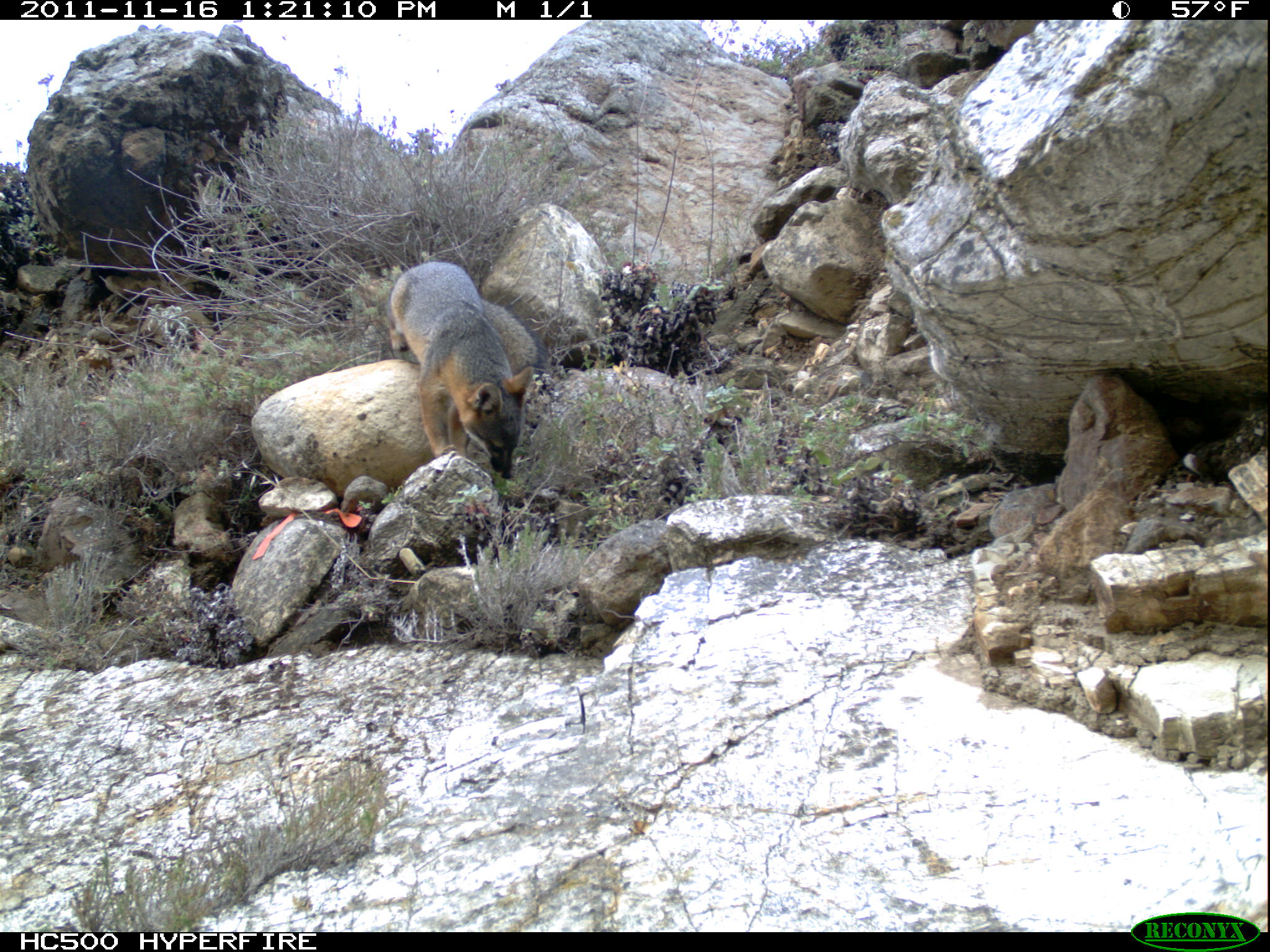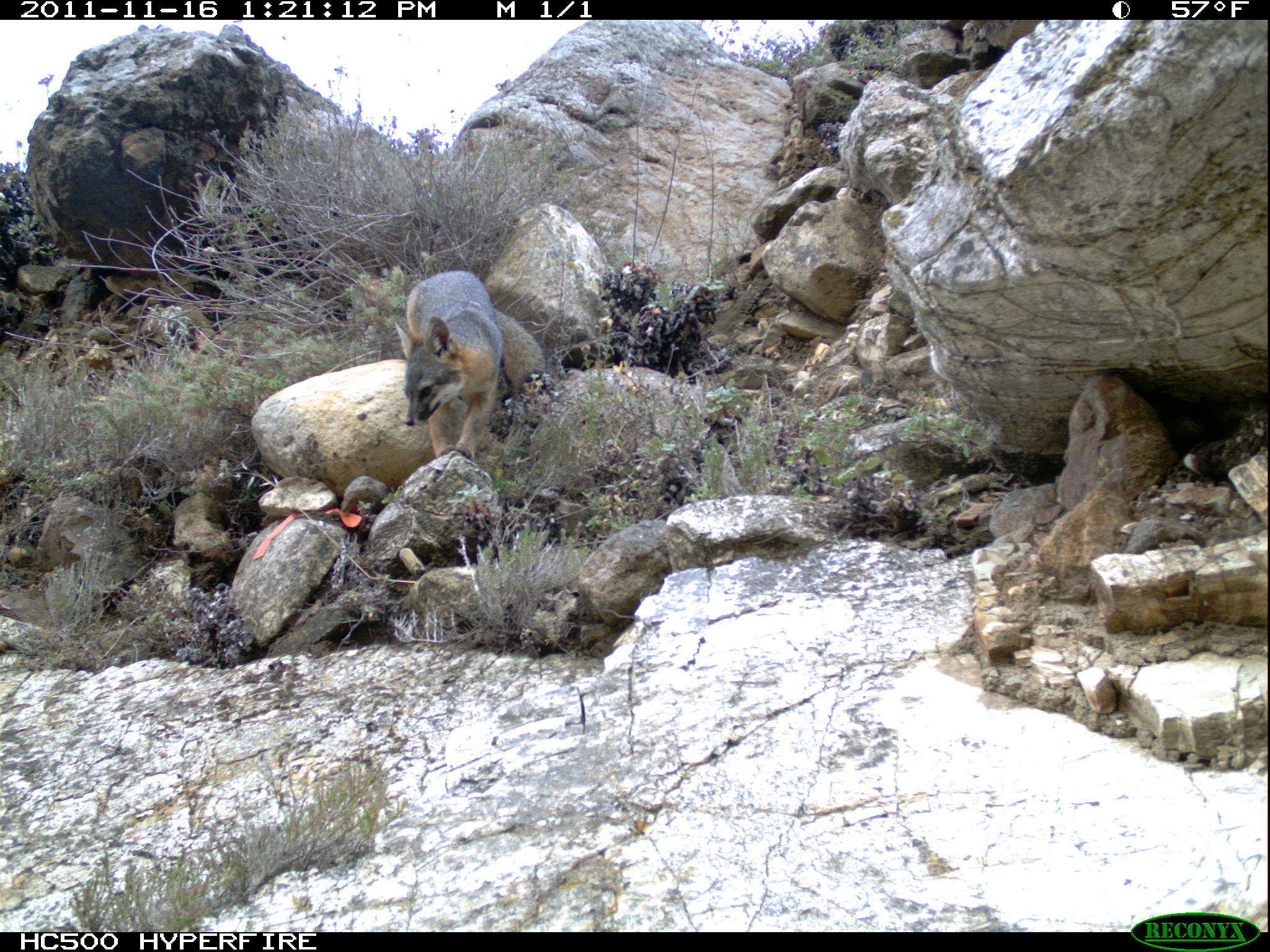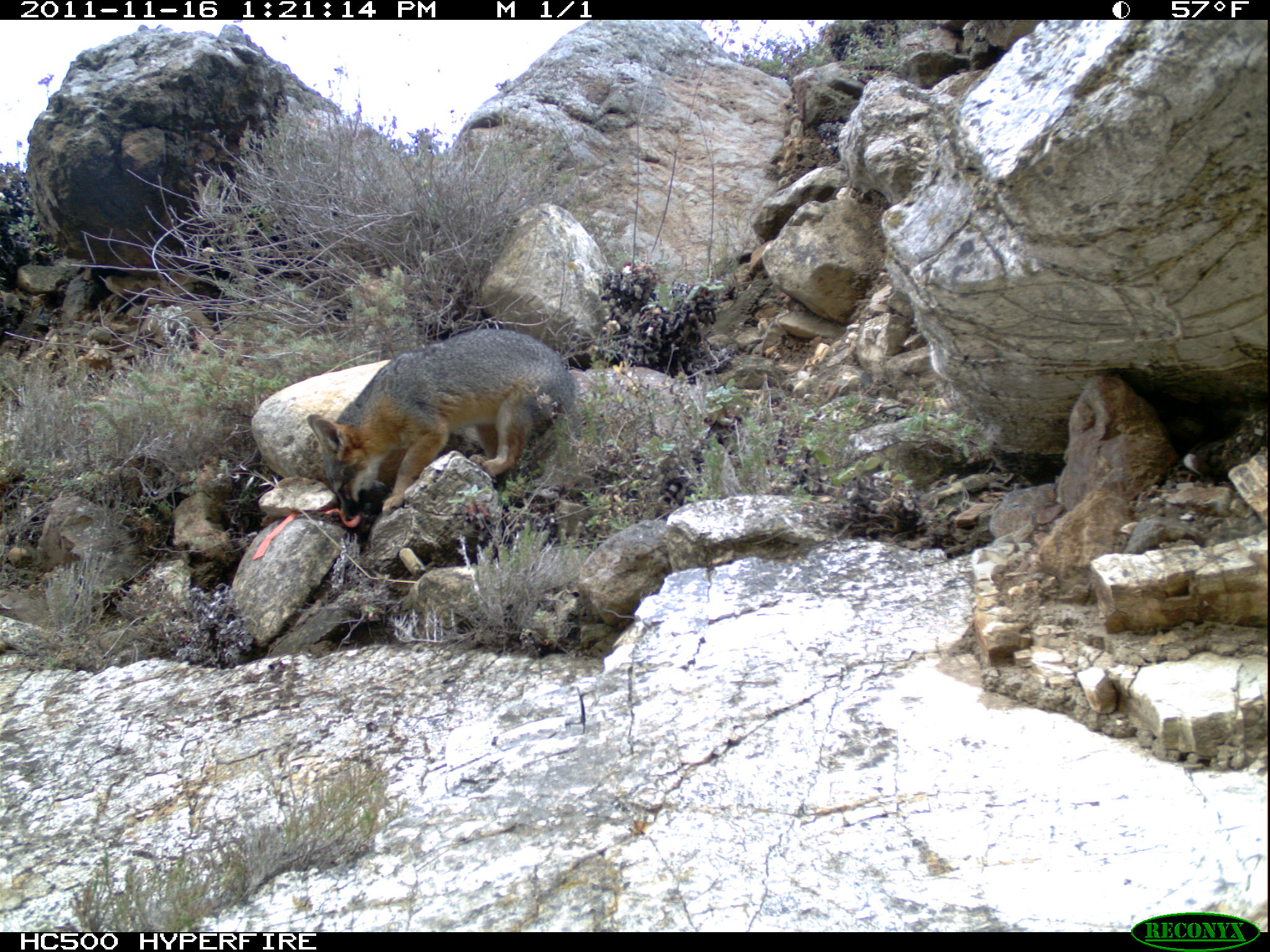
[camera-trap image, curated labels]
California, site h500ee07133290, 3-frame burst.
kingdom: Animalia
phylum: Chordata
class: Mammalia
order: Carnivora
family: Canidae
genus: Urocyon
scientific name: Urocyon littoralis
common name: island fox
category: fox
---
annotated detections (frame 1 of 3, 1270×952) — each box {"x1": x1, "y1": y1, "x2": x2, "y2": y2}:
fox: {"x1": 387, "y1": 262, "x2": 533, "y2": 479}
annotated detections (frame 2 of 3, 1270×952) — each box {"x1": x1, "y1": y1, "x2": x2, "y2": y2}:
fox: {"x1": 394, "y1": 270, "x2": 546, "y2": 462}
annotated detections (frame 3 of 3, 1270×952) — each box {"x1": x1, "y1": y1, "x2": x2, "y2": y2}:
fox: {"x1": 306, "y1": 329, "x2": 578, "y2": 518}